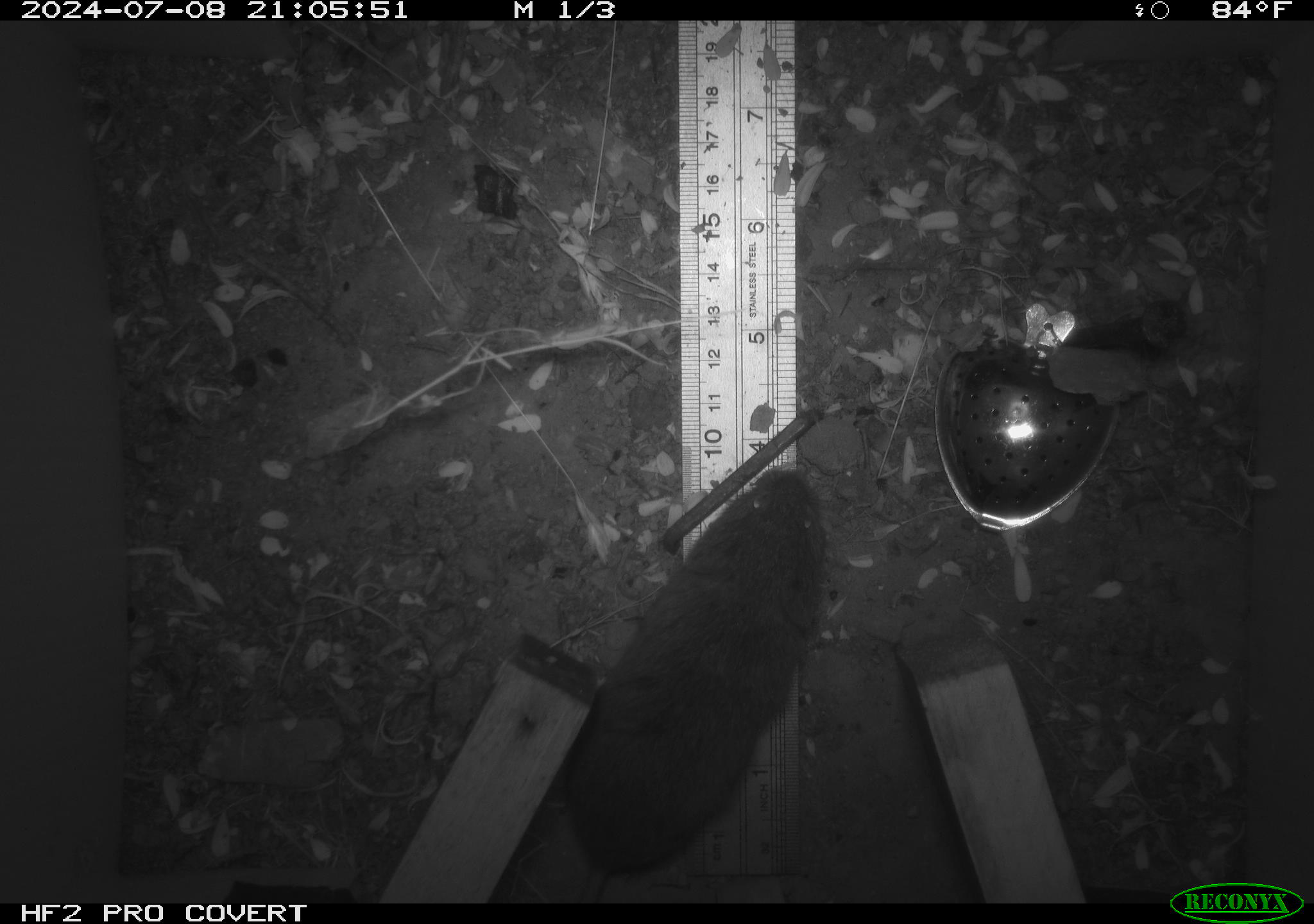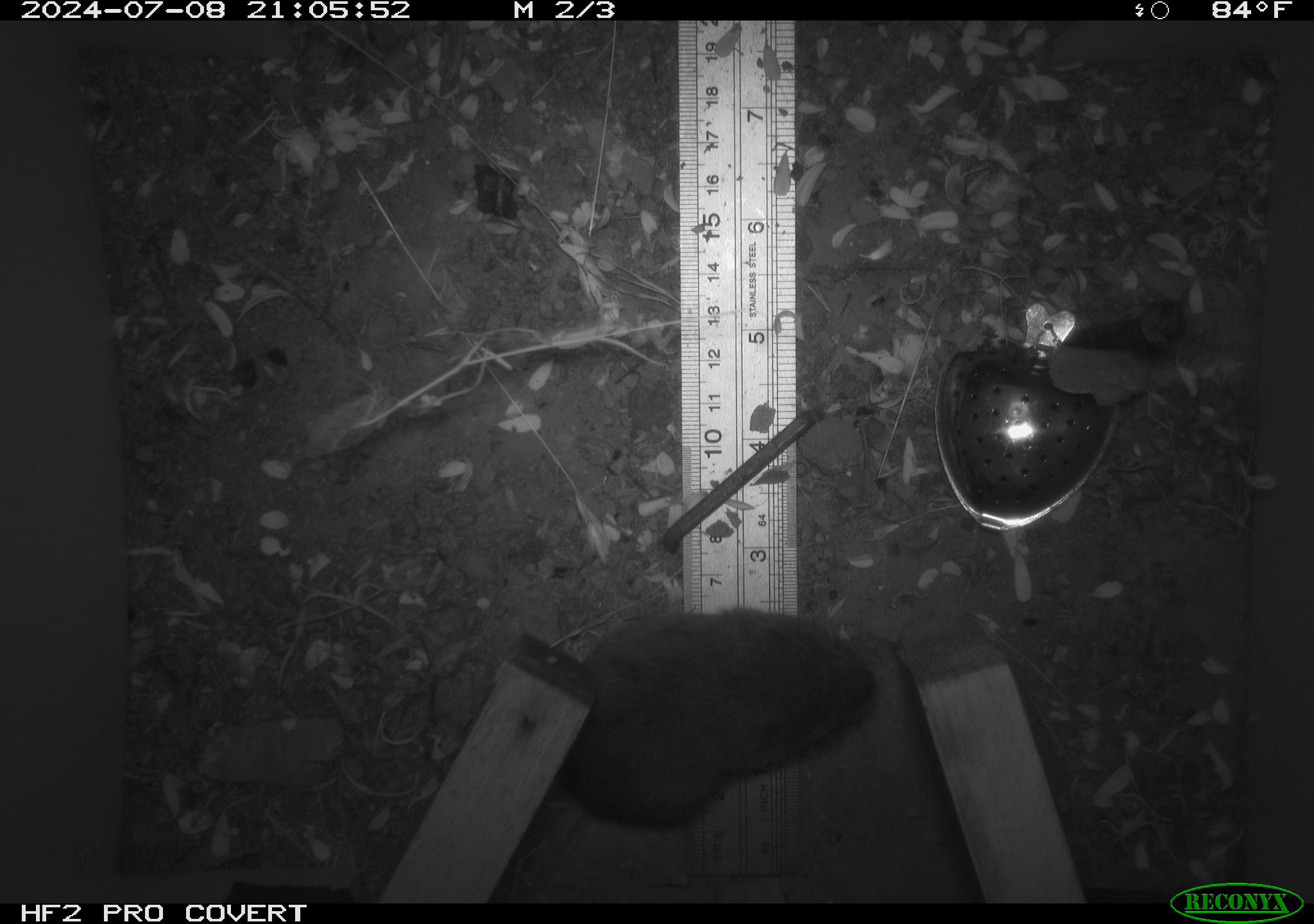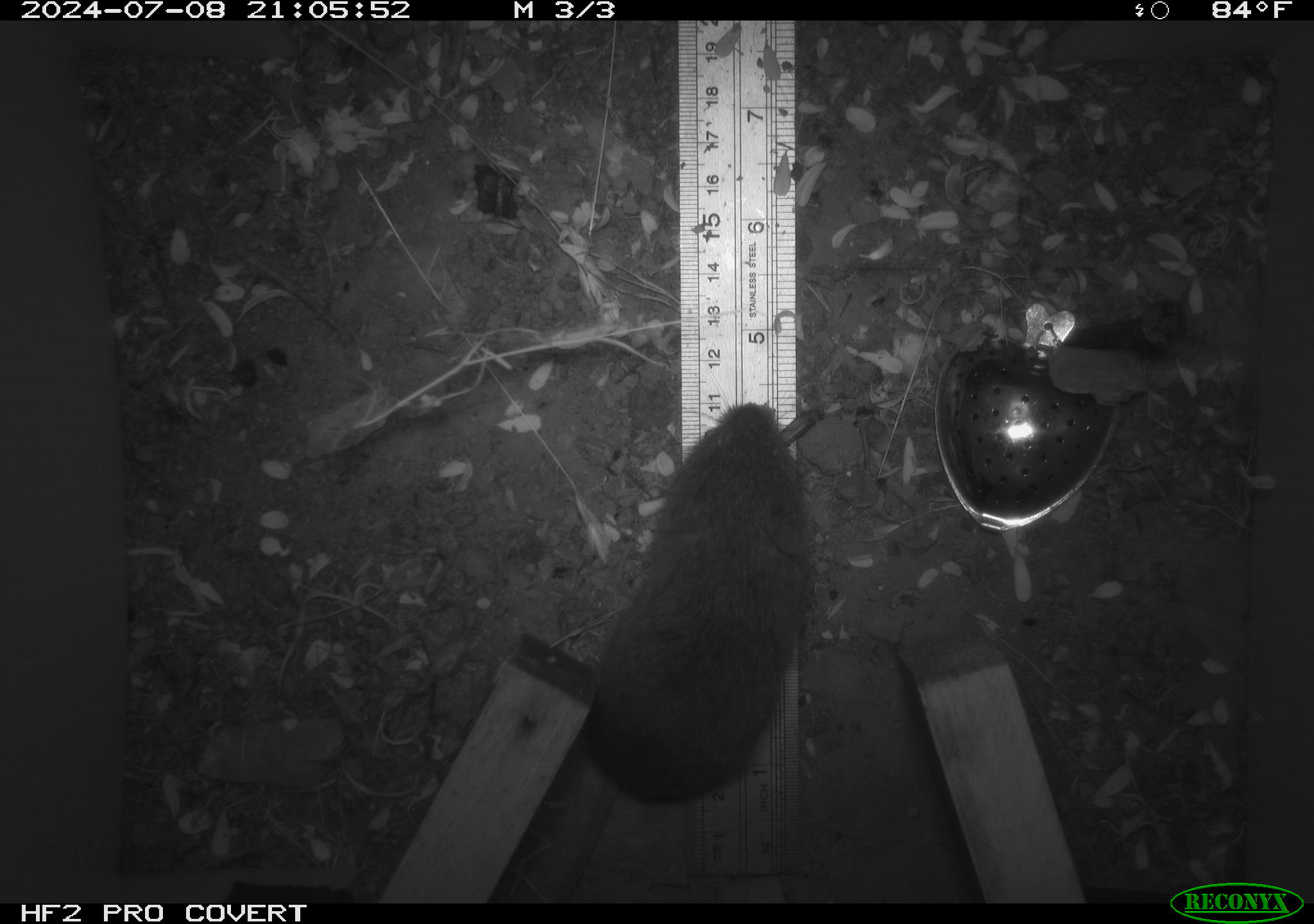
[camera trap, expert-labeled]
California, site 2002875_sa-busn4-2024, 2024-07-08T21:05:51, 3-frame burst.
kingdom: Animalia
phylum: Chordata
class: Mammalia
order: Rodentia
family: Cricetidae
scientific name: Arvicolinae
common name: voles, lemmings, and muskrats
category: arvicolinae subfamily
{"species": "arvicolinae subfamily (voles, lemmings, and muskrats) (Arvicolinae)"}